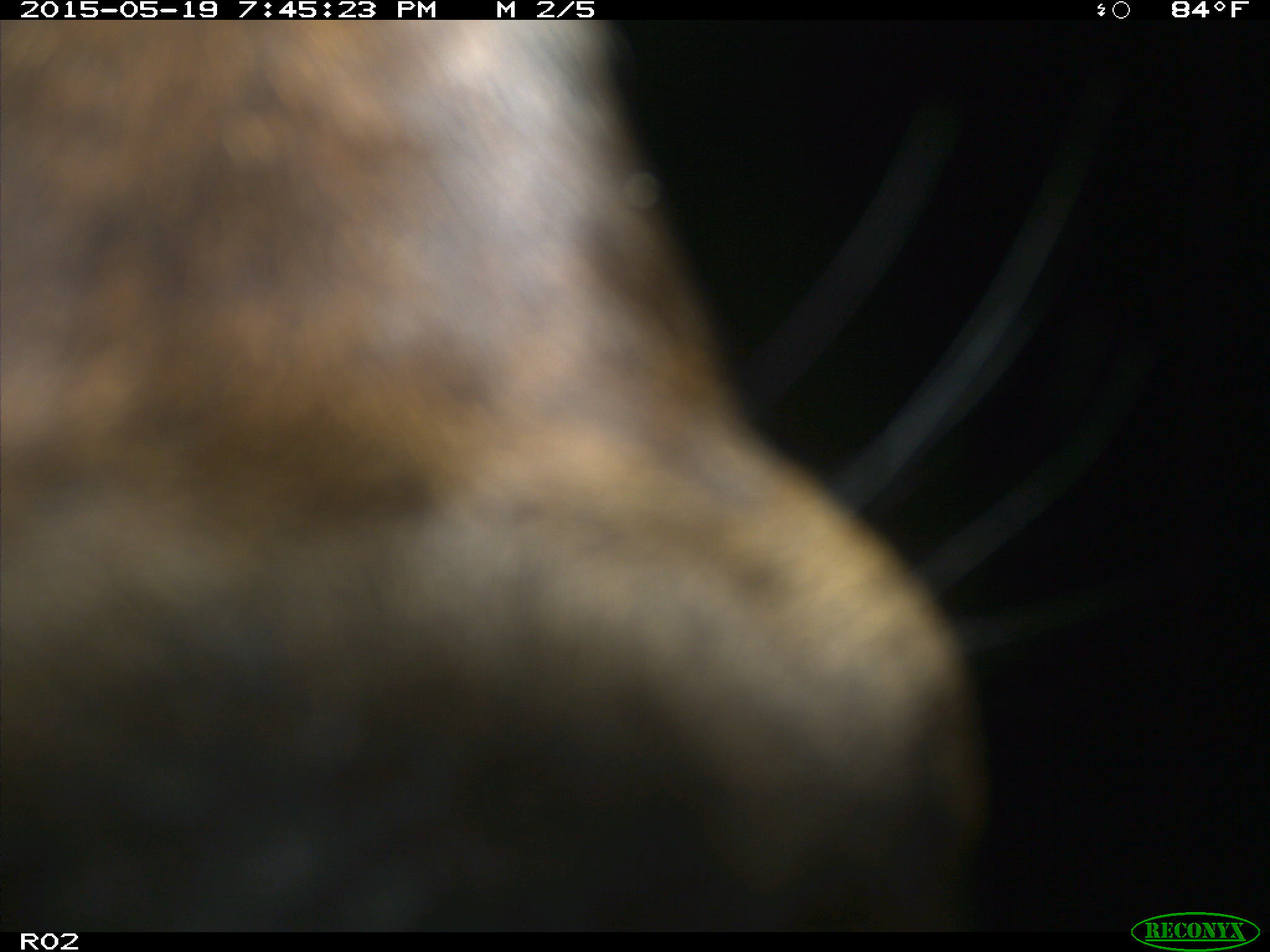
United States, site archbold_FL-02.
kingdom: Animalia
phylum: Chordata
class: Mammalia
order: Artiodactyla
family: Bovidae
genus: Bos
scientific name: Bos taurus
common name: domestic cow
Bos taurus (domestic cow).